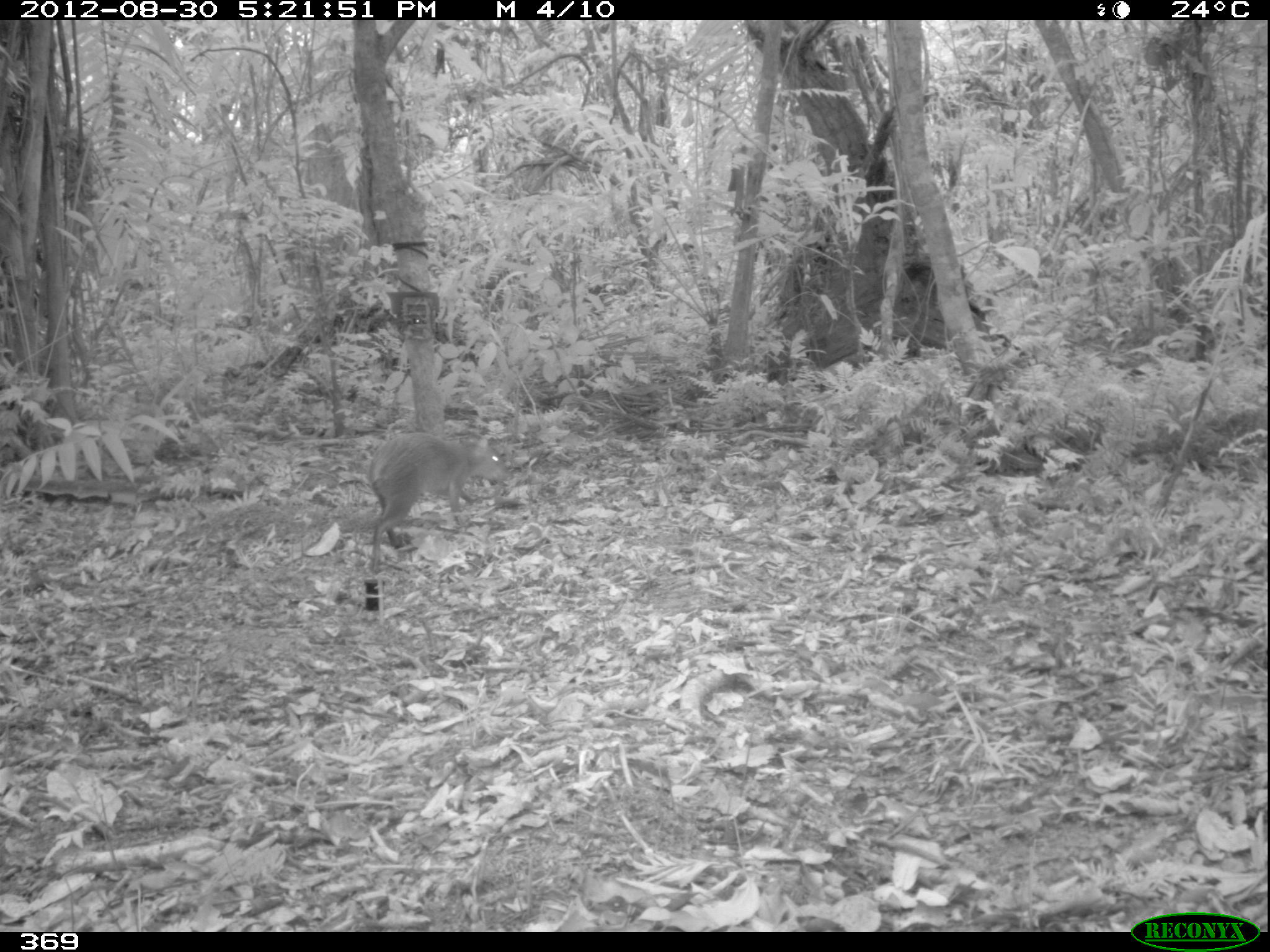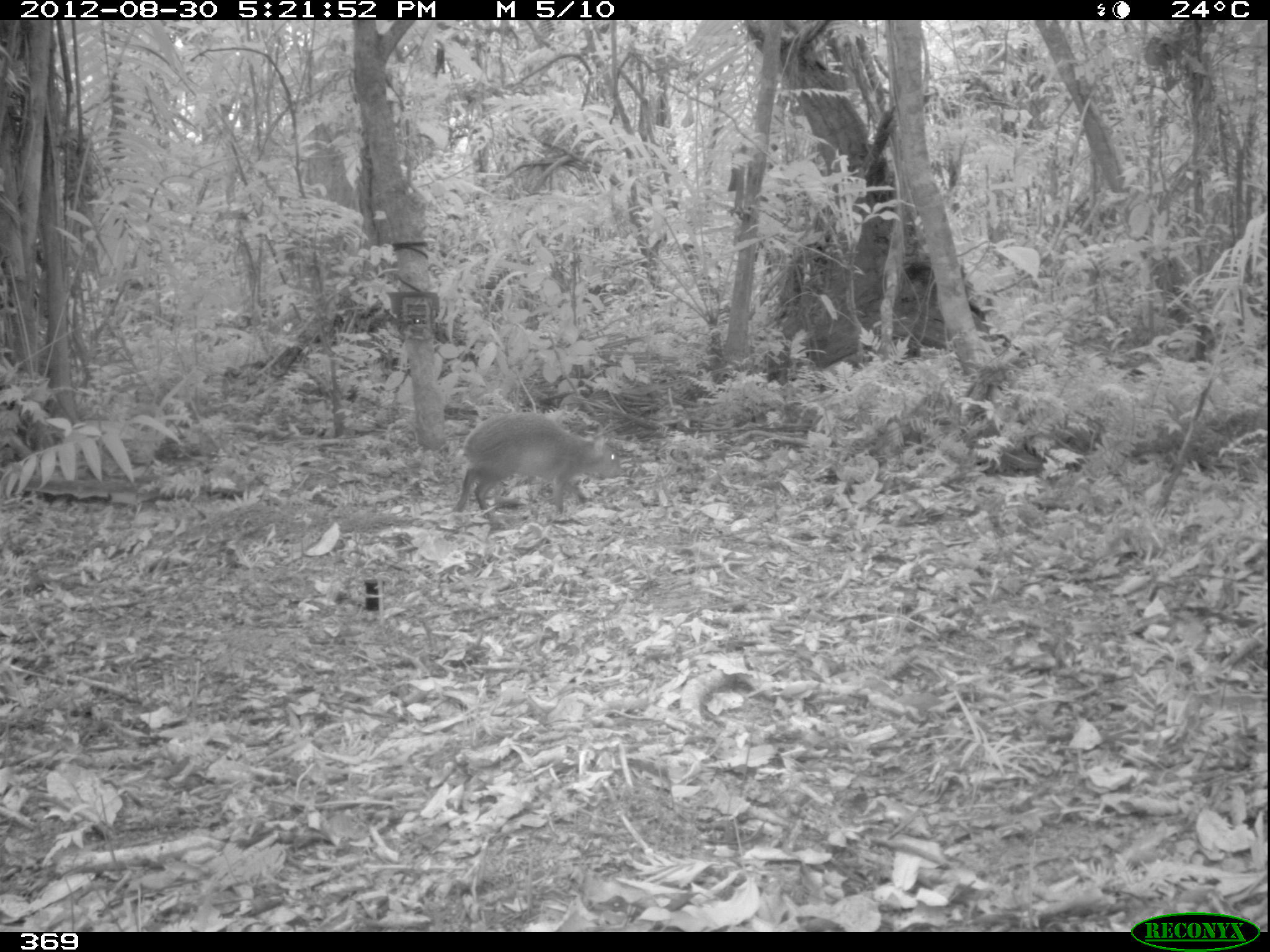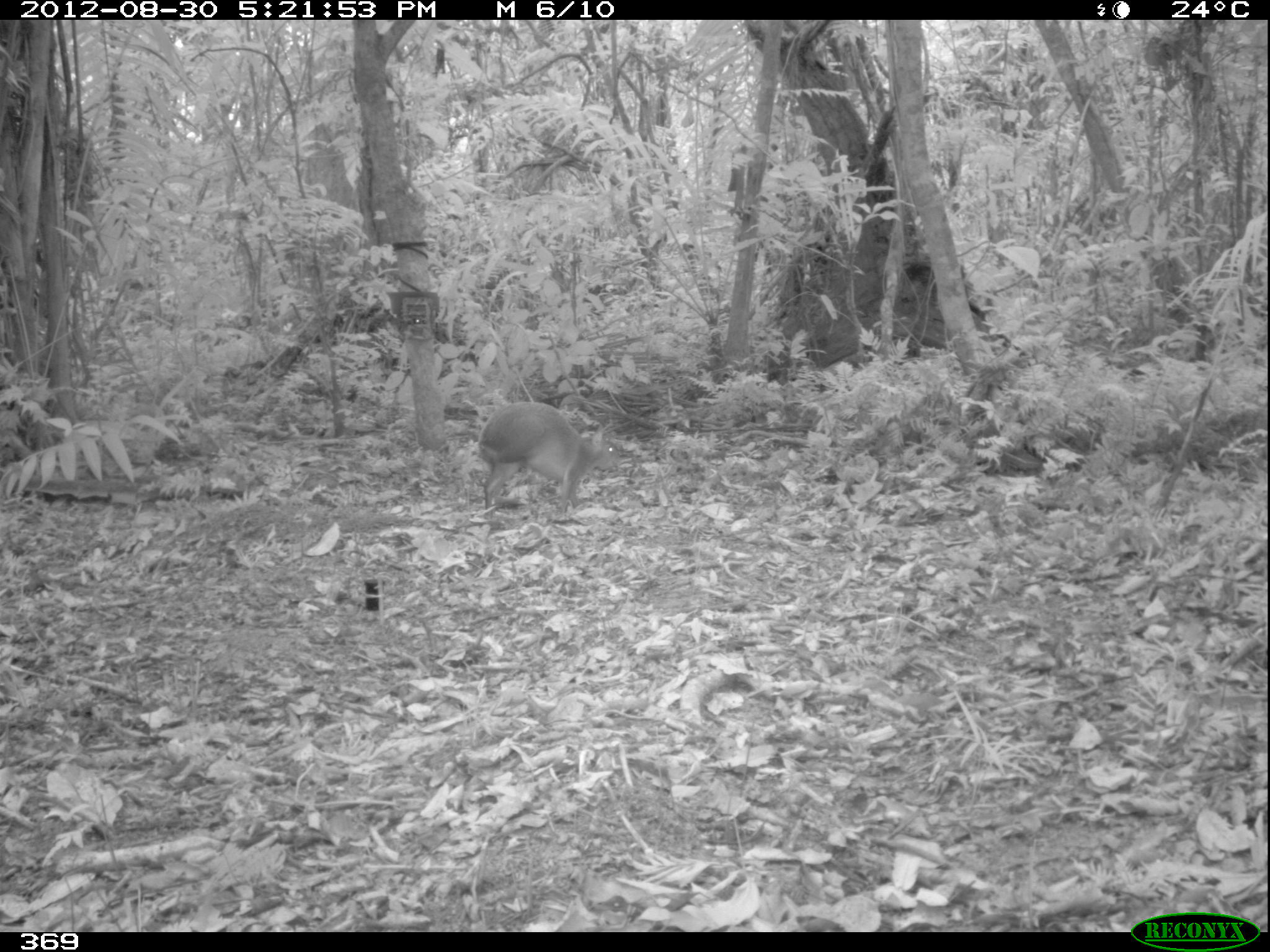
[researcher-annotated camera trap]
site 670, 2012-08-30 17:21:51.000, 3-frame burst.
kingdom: Animalia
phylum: Chordata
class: Mammalia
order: Rodentia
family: Dasyproctidae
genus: Dasyprocta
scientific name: Dasyprocta punctata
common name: central american agouti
Dasyprocta punctata (central american agouti).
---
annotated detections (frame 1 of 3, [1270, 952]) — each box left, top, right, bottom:
dasyprocta punctata: 365, 430, 514, 574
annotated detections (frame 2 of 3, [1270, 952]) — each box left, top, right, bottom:
dasyprocta punctata: 451, 411, 621, 531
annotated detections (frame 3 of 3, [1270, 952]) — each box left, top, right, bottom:
dasyprocta punctata: 477, 401, 621, 521